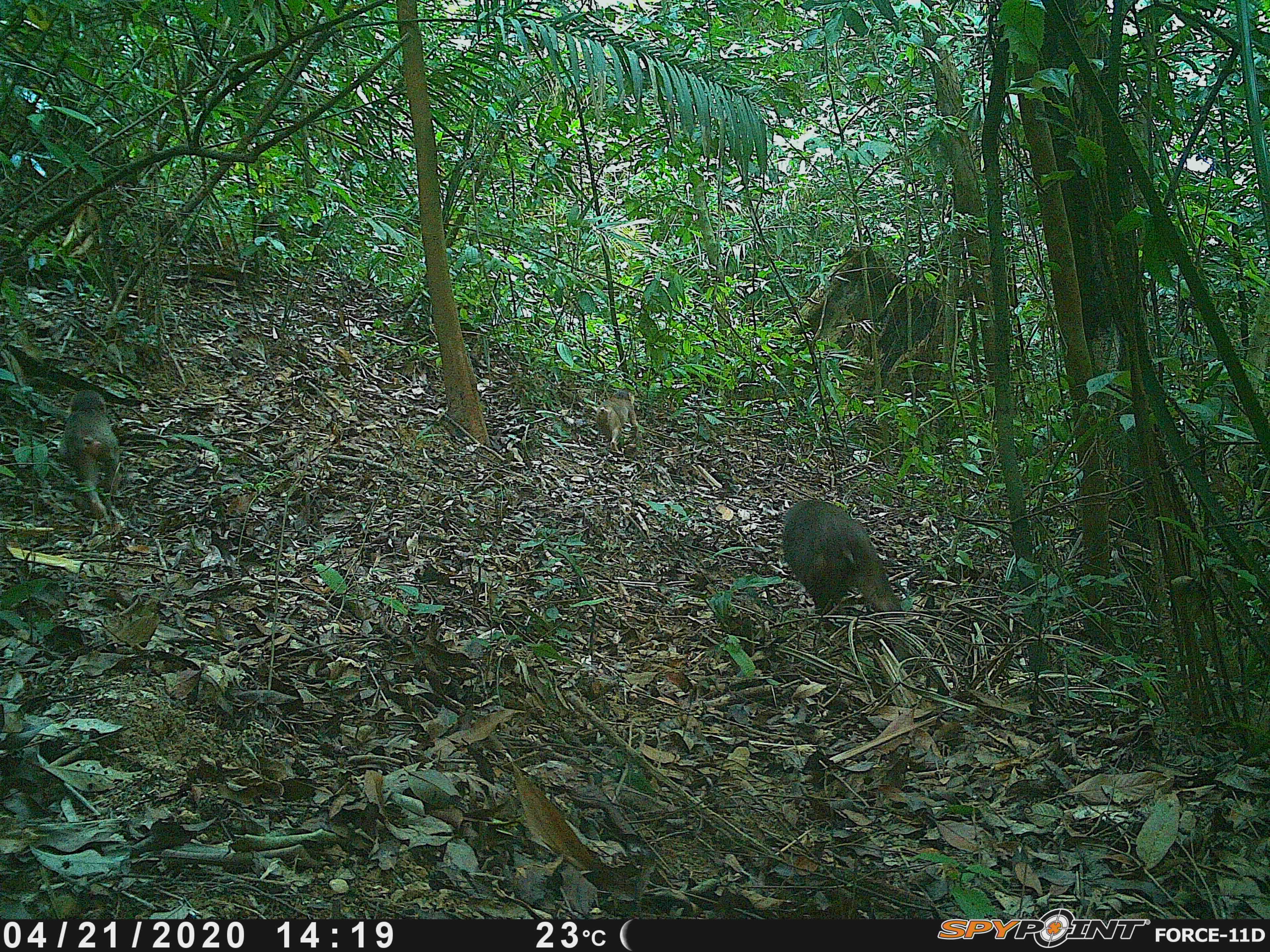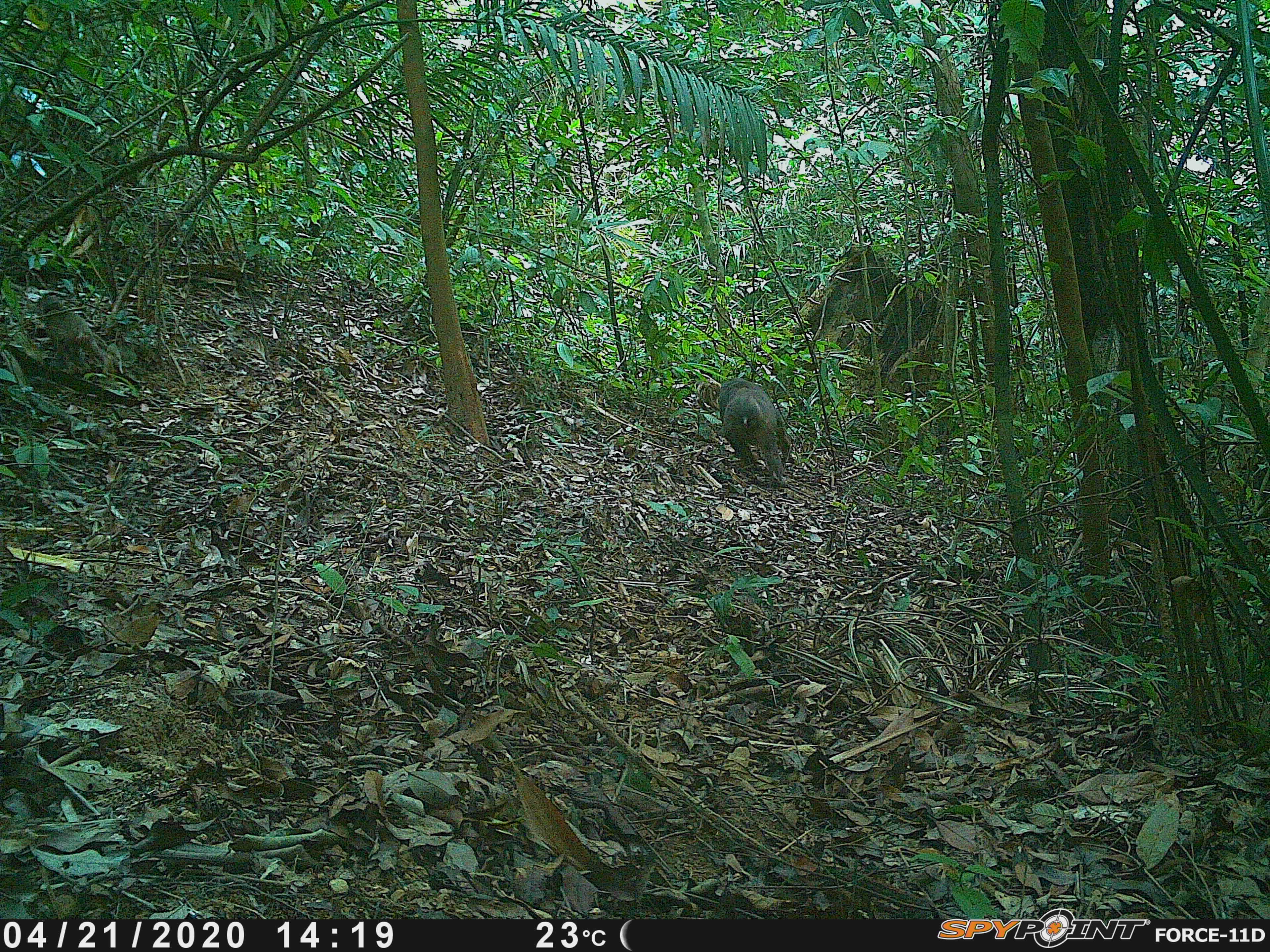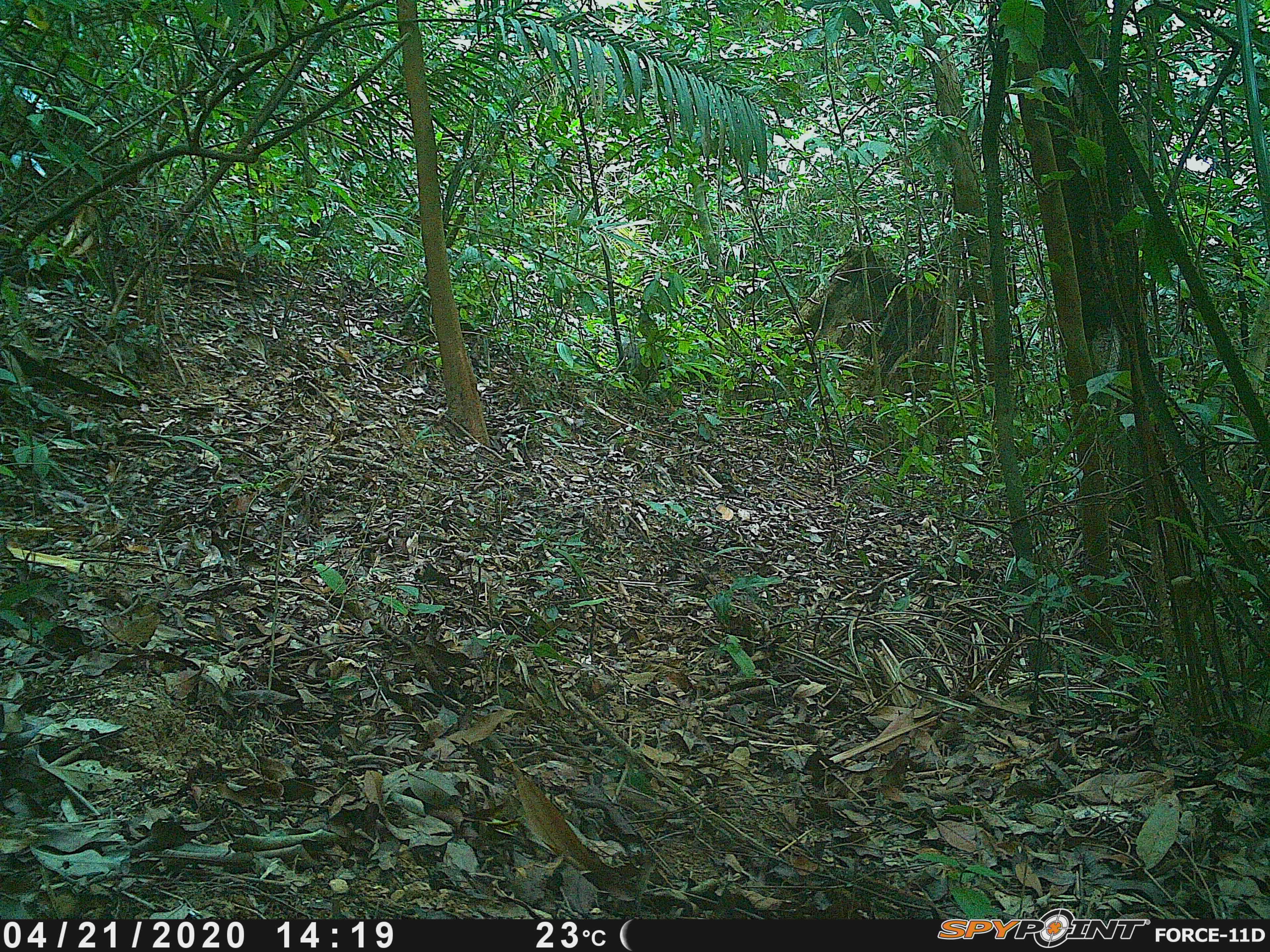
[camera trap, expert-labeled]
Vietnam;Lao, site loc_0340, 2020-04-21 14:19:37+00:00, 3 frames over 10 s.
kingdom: Animalia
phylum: Chordata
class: Mammalia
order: Primates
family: Cercopithecidae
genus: Macaca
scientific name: Macaca arctoides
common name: stump-tailed macaque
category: stump tailed macaque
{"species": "stump tailed macaque (stump-tailed macaque) (Macaca arctoides)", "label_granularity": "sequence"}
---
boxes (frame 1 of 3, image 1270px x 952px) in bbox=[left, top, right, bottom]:
stump tailed macaque: bbox=[782, 499, 904, 620]; bbox=[58, 390, 120, 521]; bbox=[595, 390, 639, 451]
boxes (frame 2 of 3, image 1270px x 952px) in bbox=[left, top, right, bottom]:
stump tailed macaque: bbox=[718, 378, 790, 477]; bbox=[37, 296, 108, 365]; bbox=[695, 376, 721, 410]